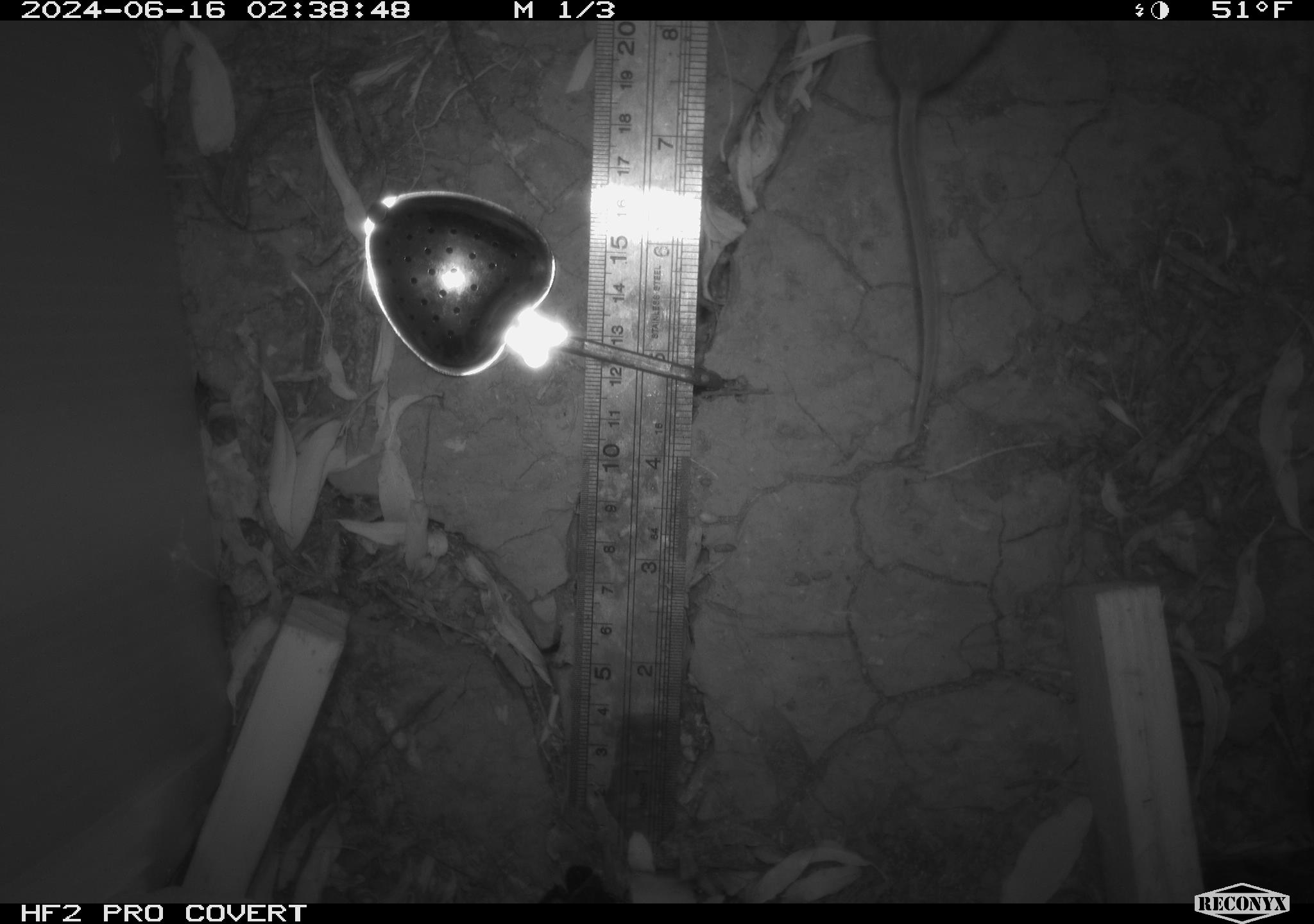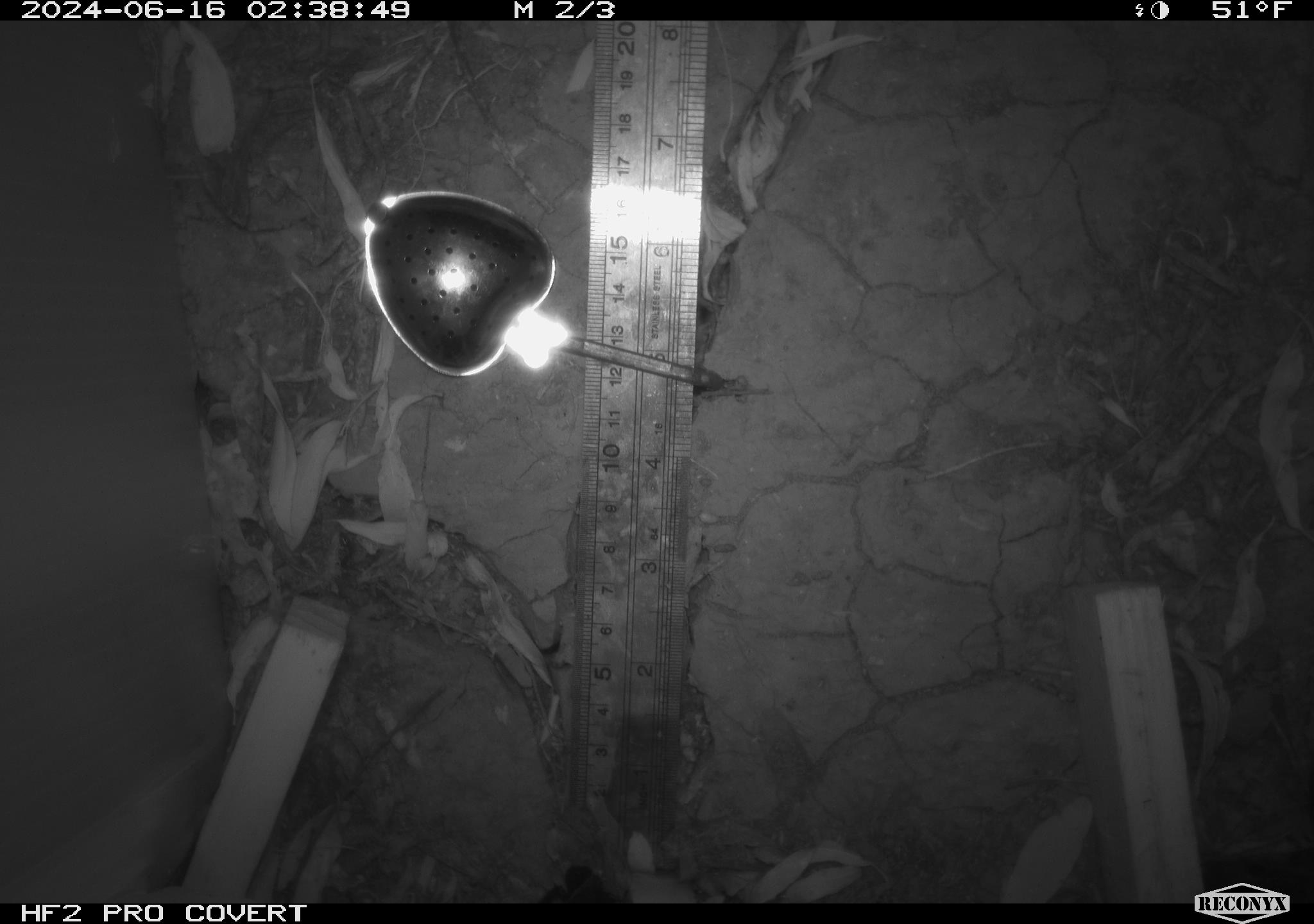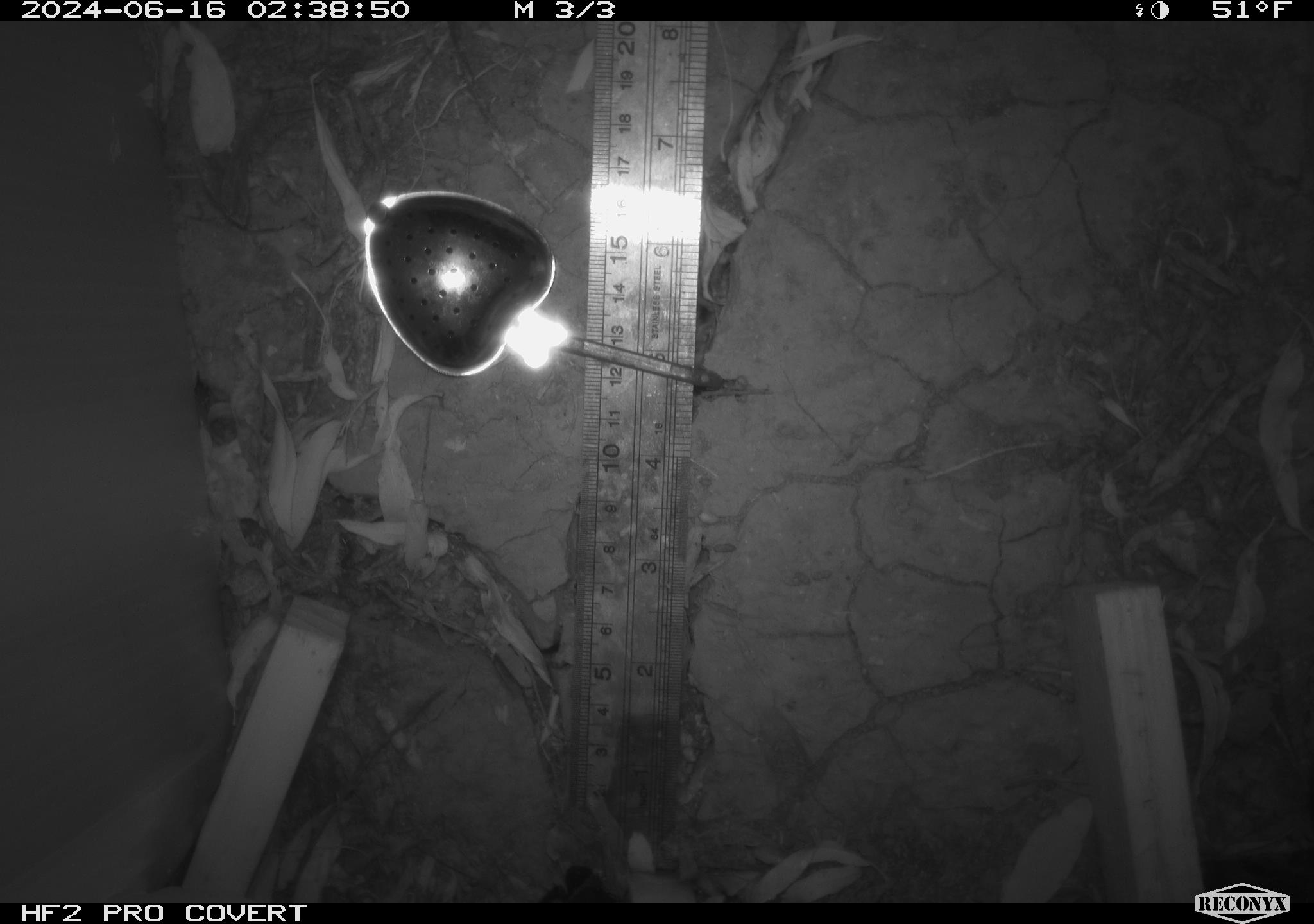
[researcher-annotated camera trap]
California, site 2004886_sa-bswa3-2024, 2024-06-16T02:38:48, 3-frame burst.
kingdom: Animalia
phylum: Chordata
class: Mammalia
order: Rodentia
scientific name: Rodentia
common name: mouse species